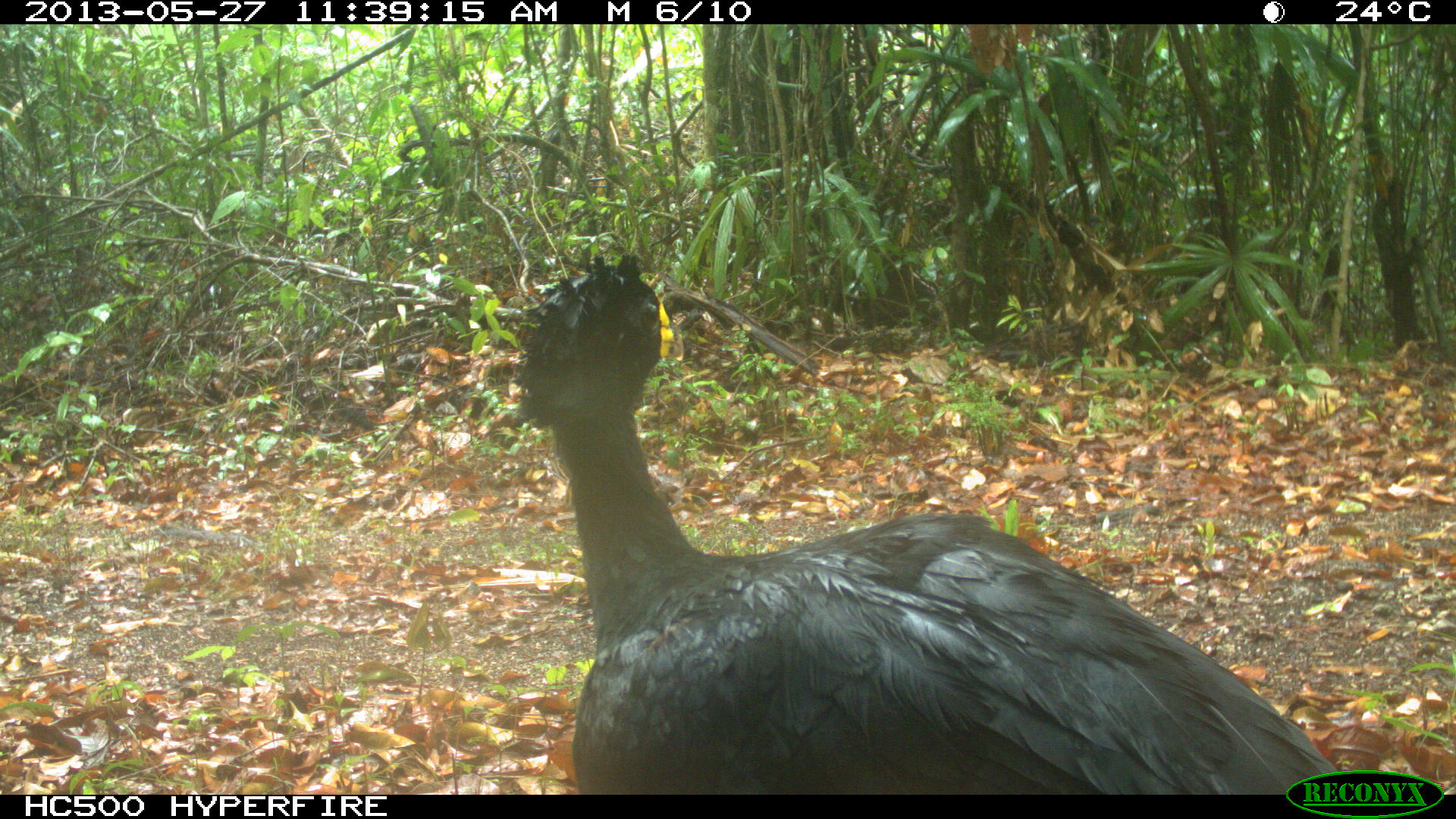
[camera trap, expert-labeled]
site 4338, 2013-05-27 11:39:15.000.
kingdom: Animalia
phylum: Chordata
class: Aves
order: Galliformes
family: Cracidae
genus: Crax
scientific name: Crax rubra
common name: great curassow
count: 1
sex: male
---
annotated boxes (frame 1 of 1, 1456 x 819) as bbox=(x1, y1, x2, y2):
crax rubra: bbox=(509, 248, 1341, 795)